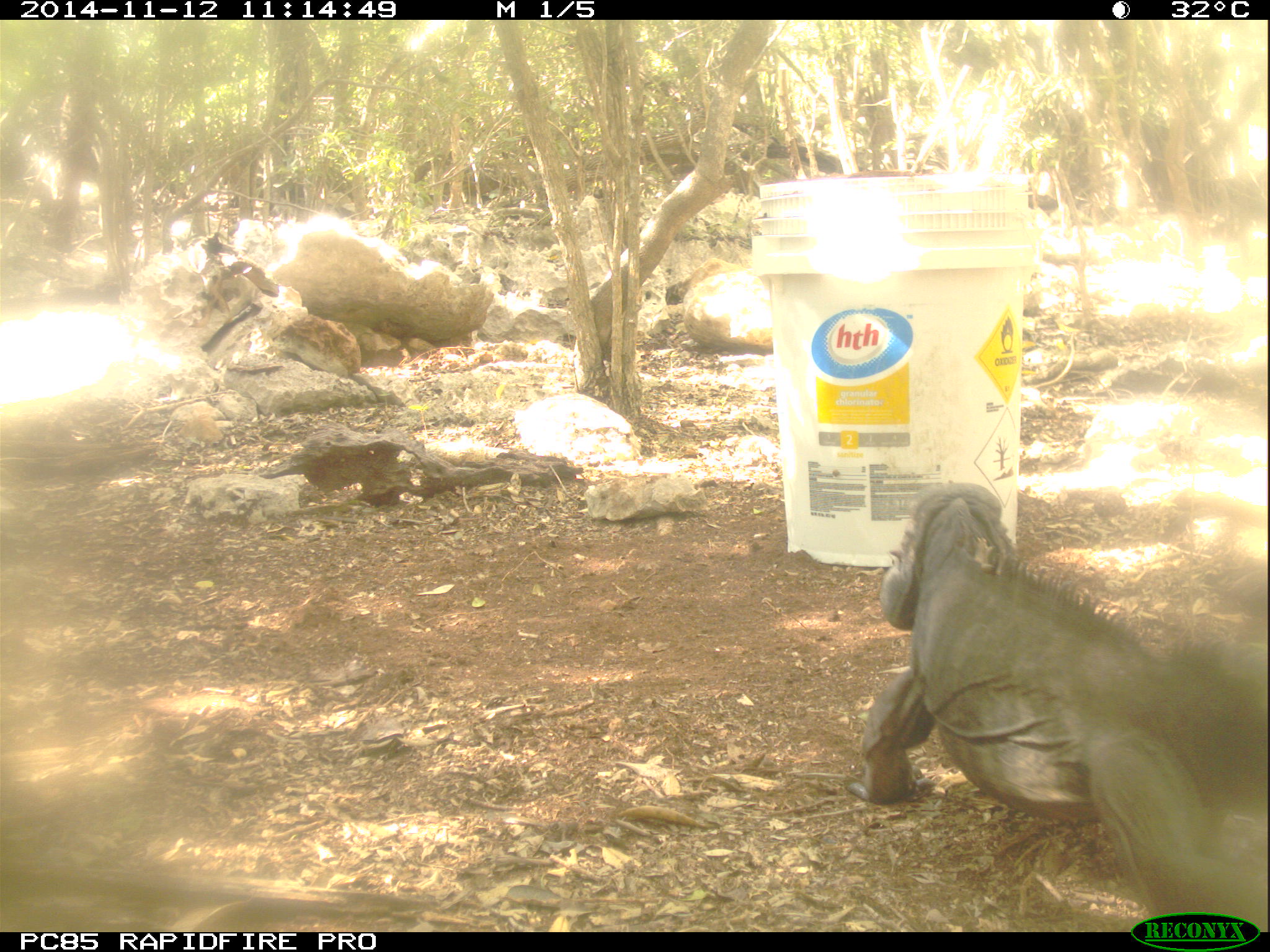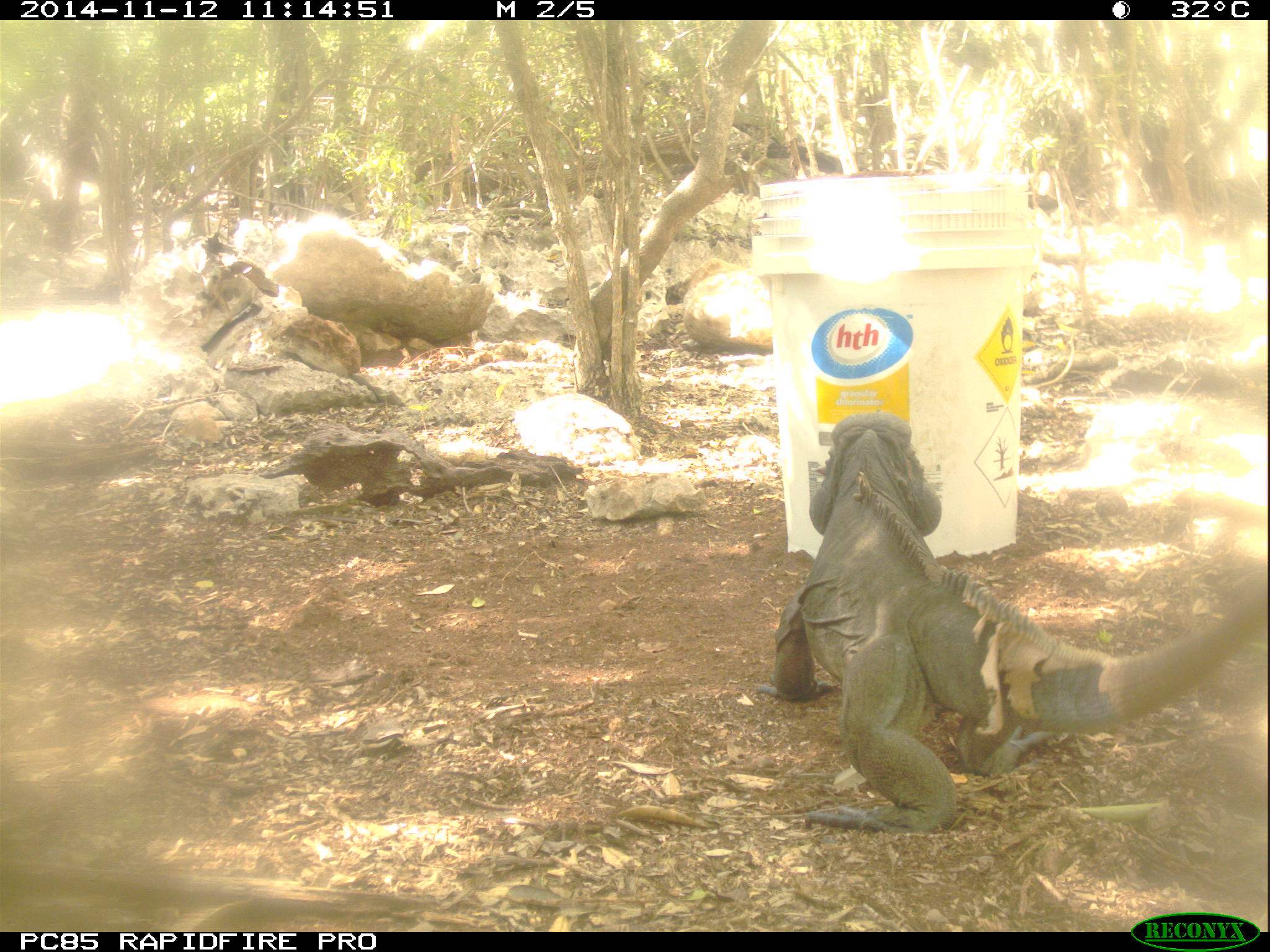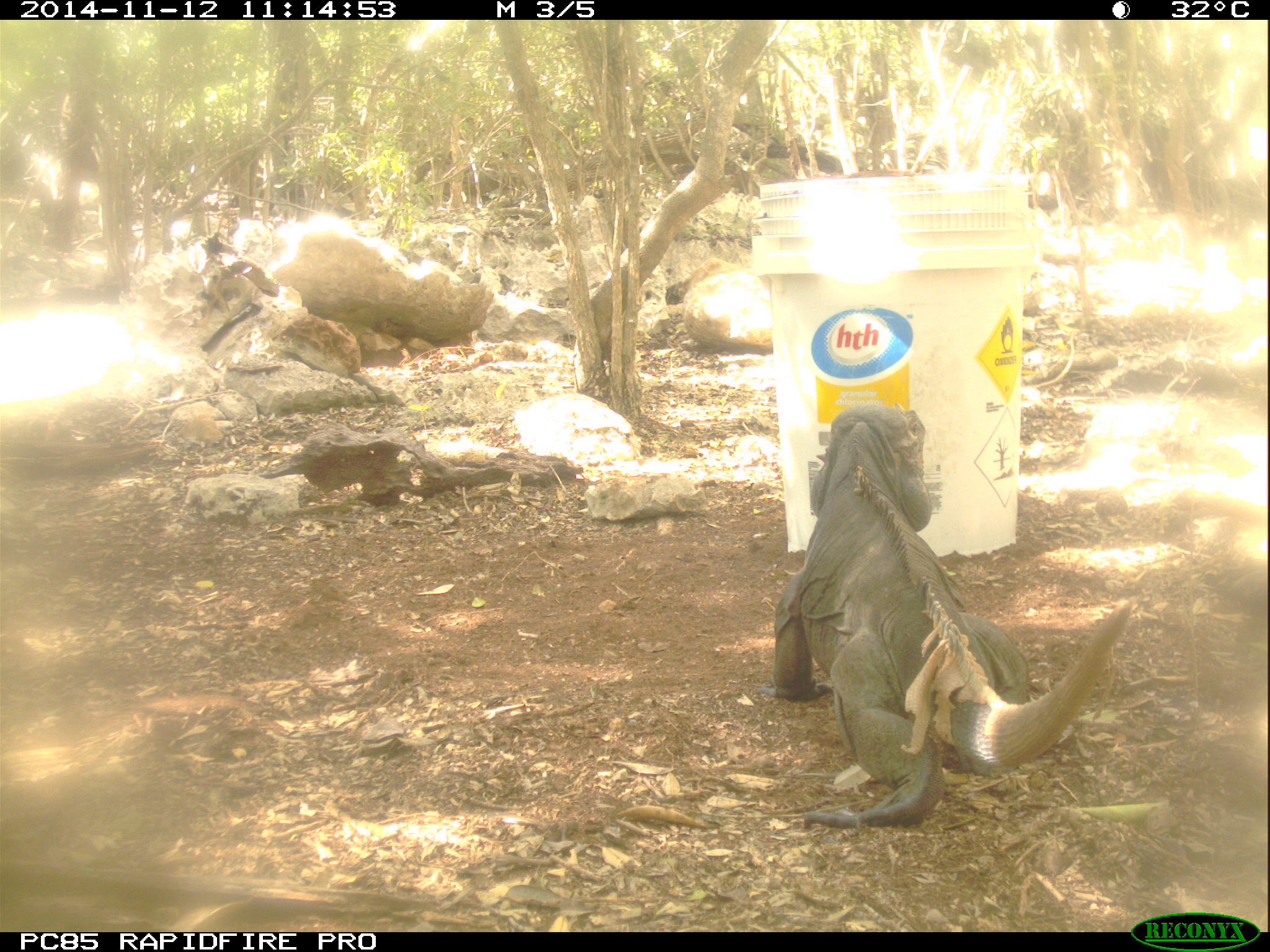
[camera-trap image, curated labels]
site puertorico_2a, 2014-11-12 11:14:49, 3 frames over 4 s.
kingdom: Animalia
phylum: Chordata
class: Reptilia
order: Squamata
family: Iguanidae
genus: Iguana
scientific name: Iguana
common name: typical iguanas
Iguana (typical iguanas).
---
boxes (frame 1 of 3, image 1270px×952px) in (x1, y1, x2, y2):
iguana: (853, 477, 1268, 927)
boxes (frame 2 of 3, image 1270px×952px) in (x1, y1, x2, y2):
iguana: (760, 421, 1255, 847)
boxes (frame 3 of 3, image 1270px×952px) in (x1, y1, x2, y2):
iguana: (771, 413, 1131, 830)